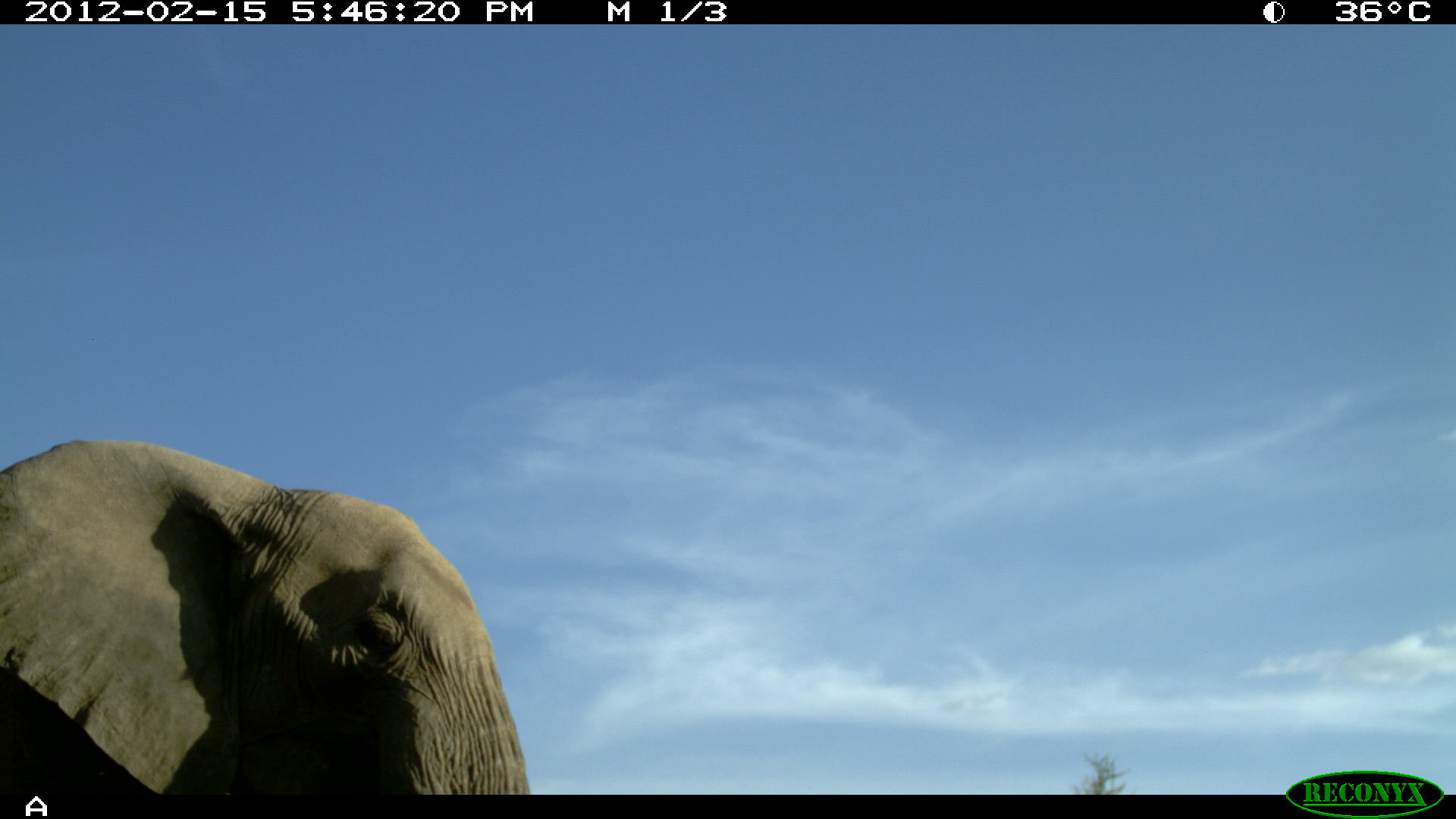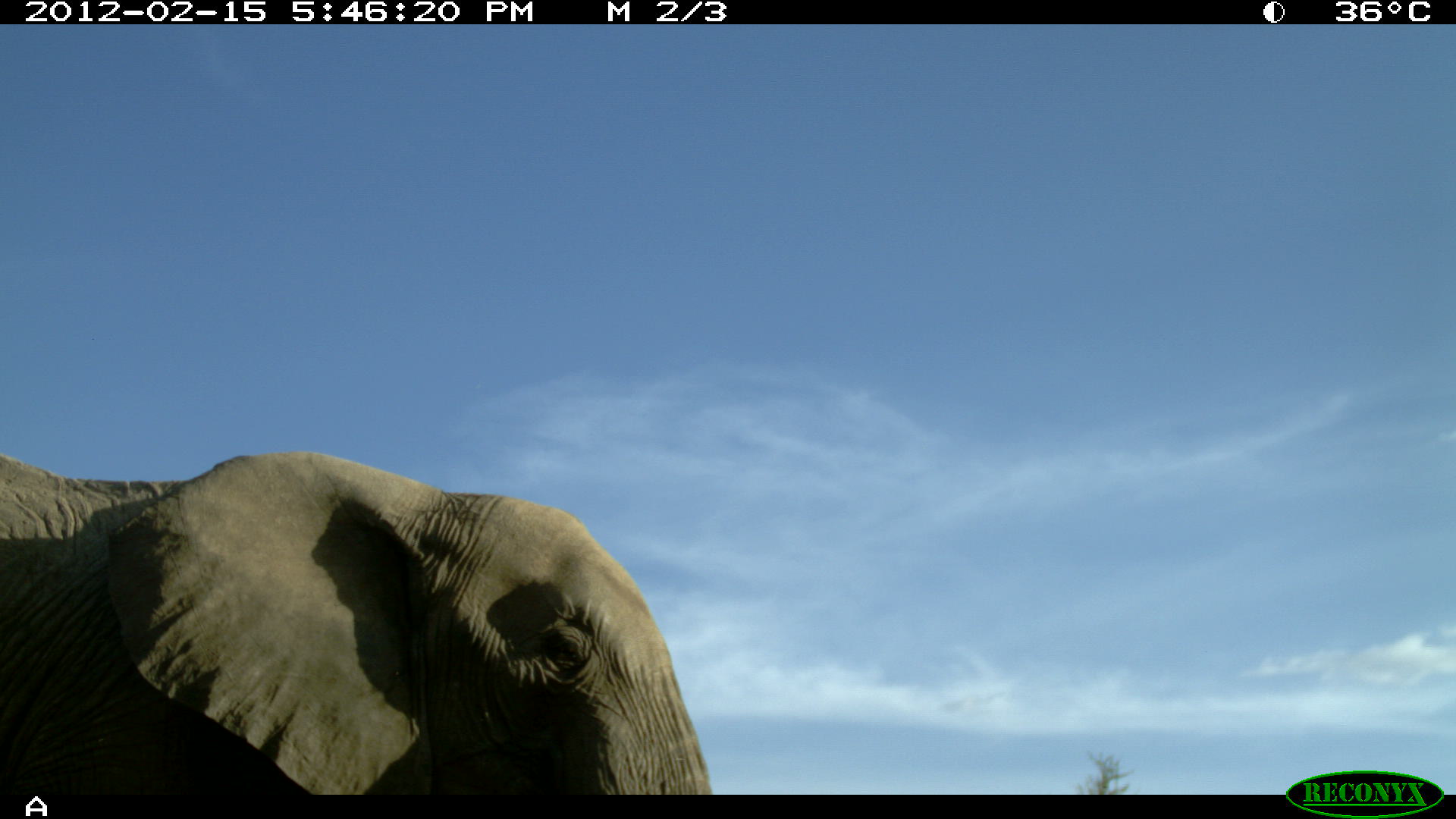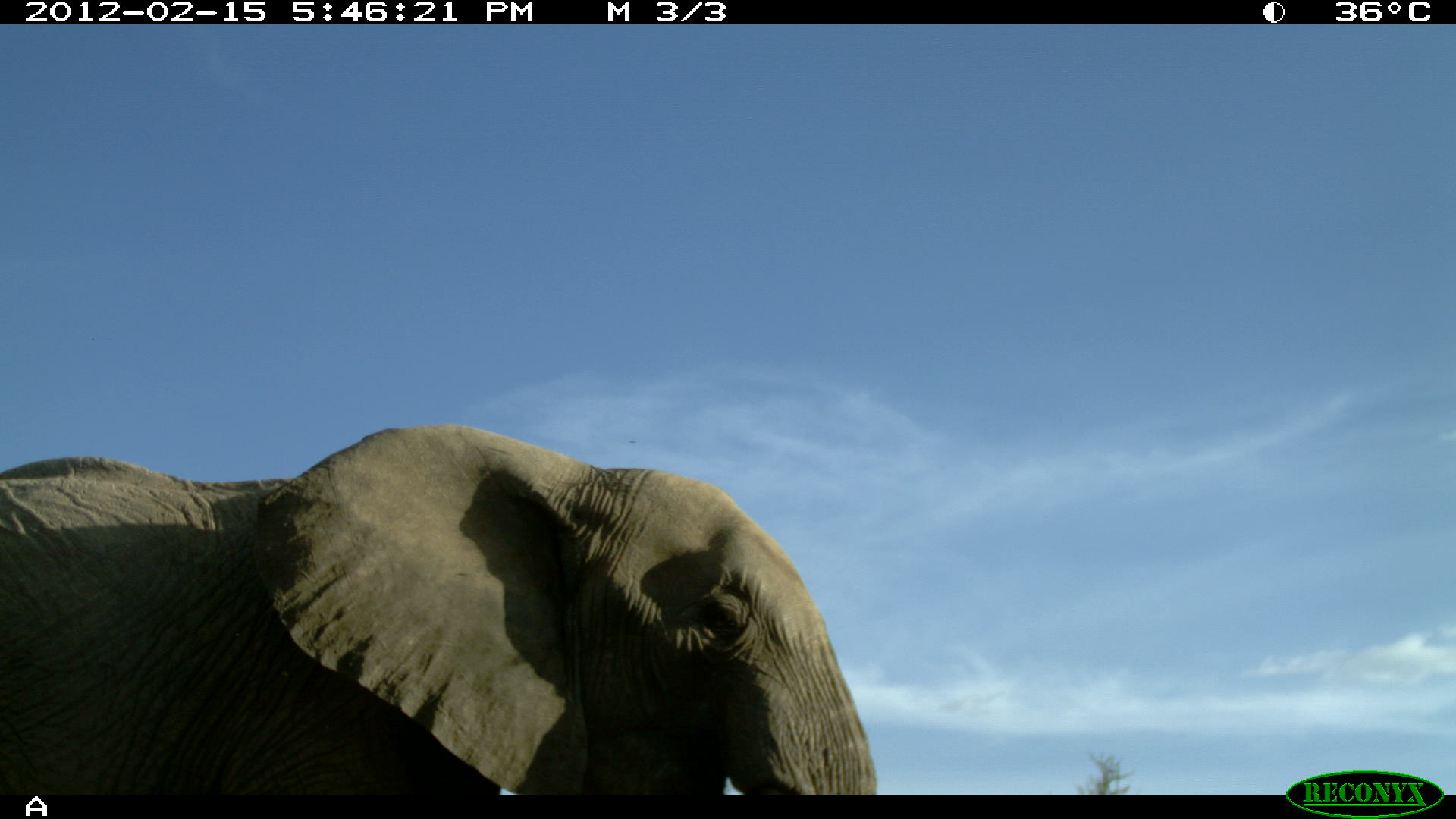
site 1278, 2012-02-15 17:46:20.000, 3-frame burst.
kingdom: Animalia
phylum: Chordata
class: Mammalia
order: Proboscidea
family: Elephantidae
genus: Loxodonta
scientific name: Loxodonta africana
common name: african bush elephant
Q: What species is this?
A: Loxodonta africana (african bush elephant).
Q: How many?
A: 1.